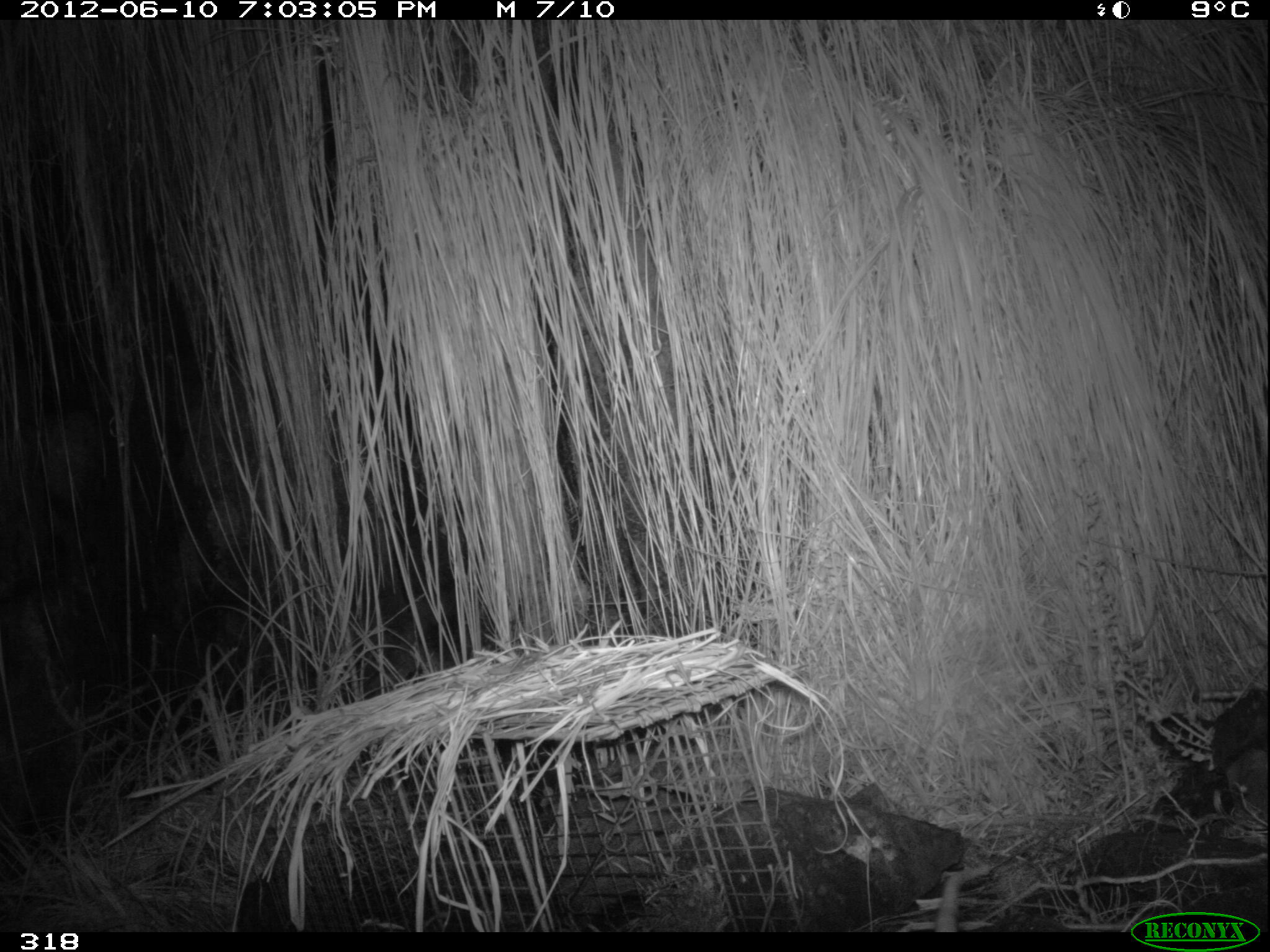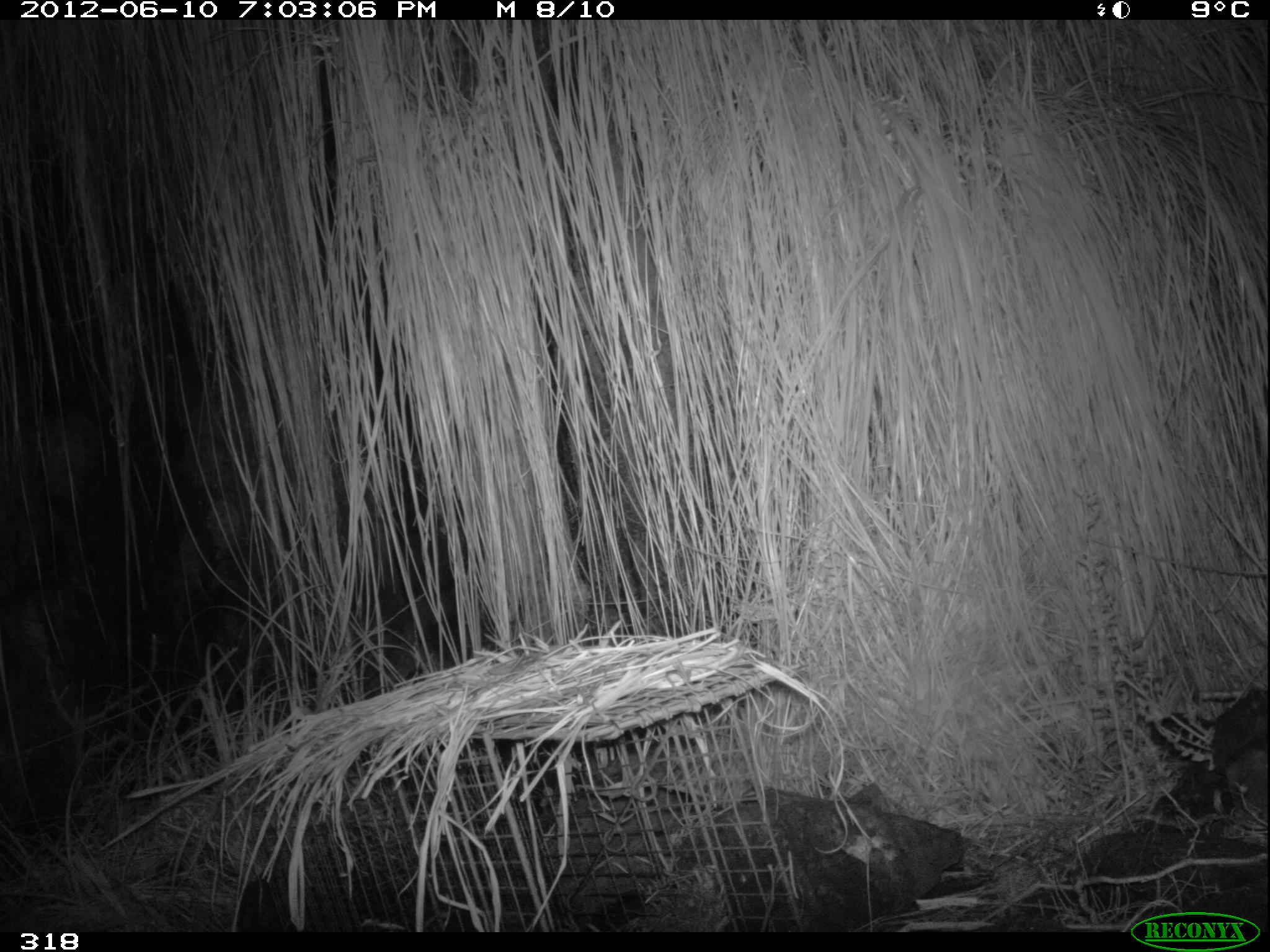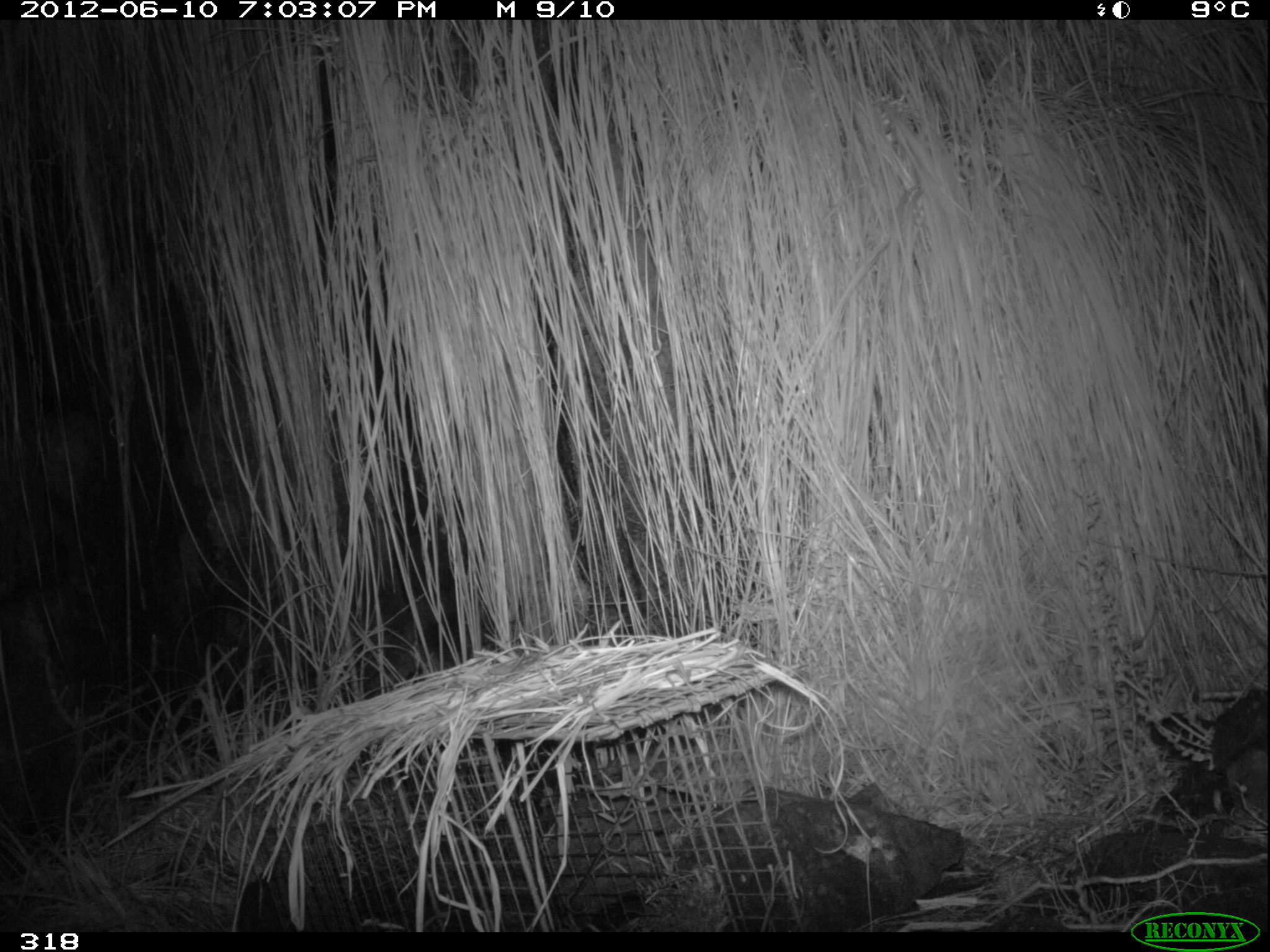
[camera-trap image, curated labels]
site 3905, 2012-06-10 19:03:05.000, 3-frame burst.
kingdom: Animalia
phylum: Chordata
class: Mammalia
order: Didelphimorphia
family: Didelphidae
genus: Didelphis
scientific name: Didelphis pernigra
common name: andean white-eared opossum